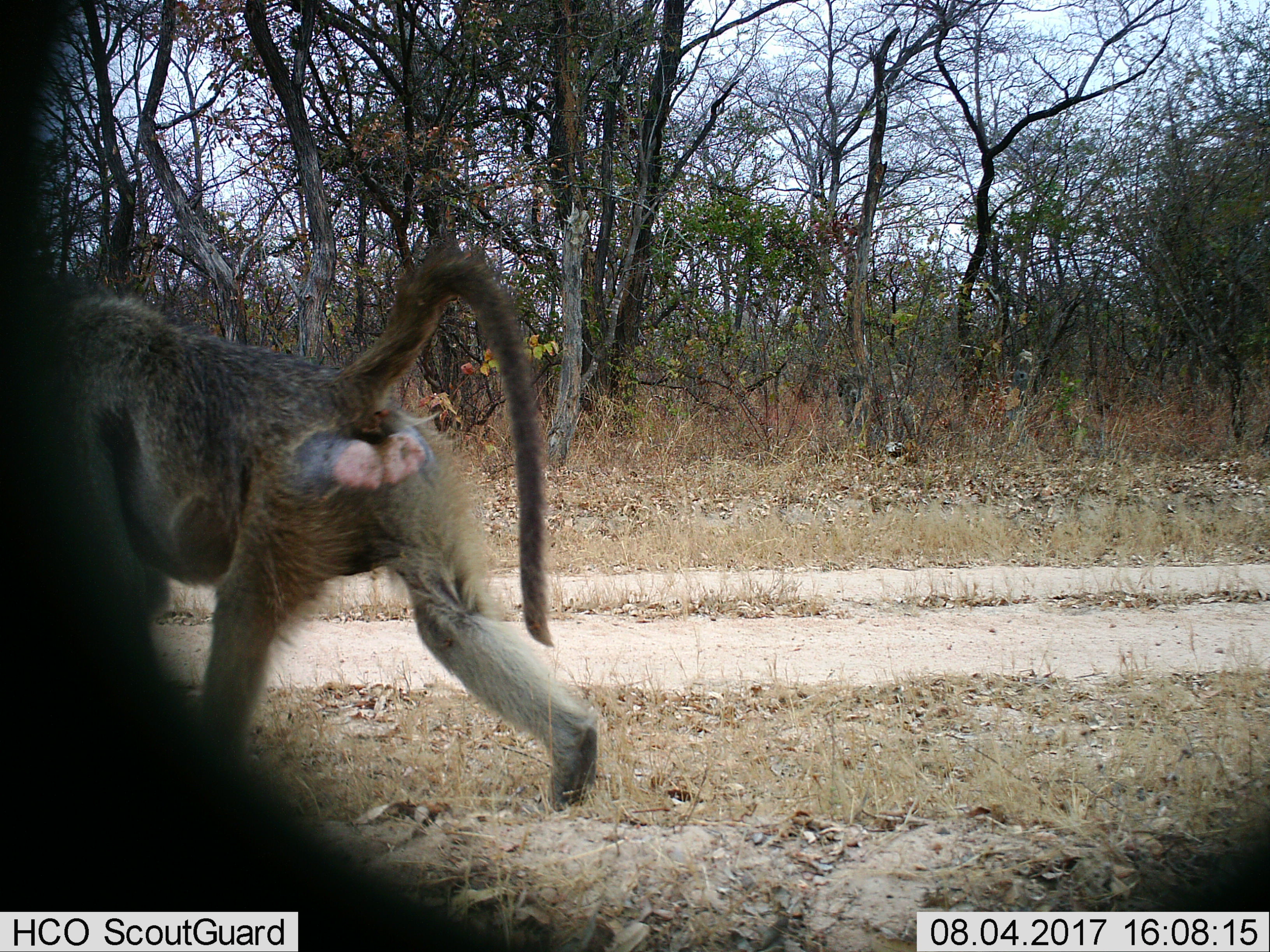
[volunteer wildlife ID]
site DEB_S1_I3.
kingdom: Animalia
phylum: Chordata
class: Mammalia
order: Primates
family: Cercopithecidae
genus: Papio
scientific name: Papio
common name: baboon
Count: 1.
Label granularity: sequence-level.